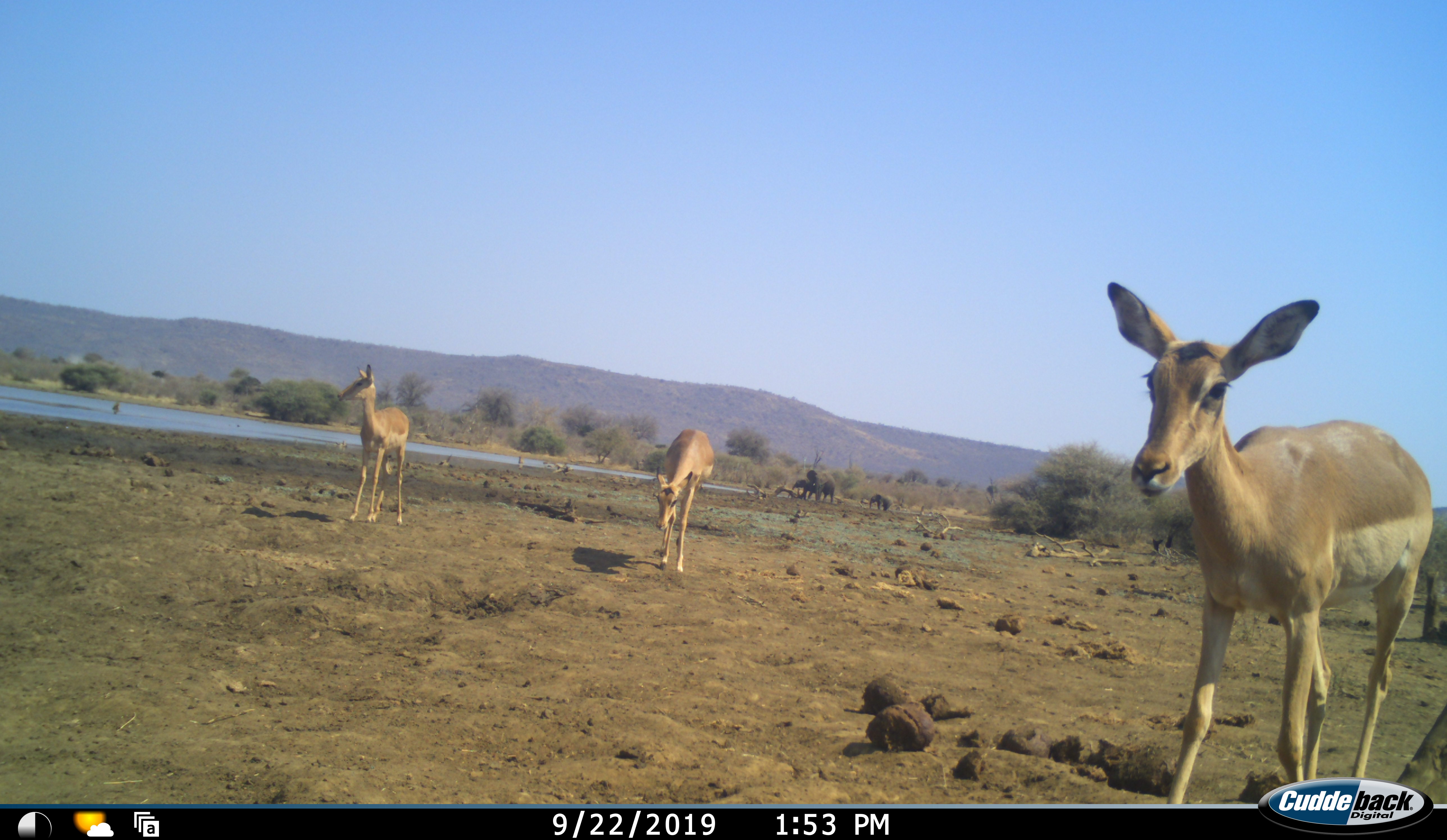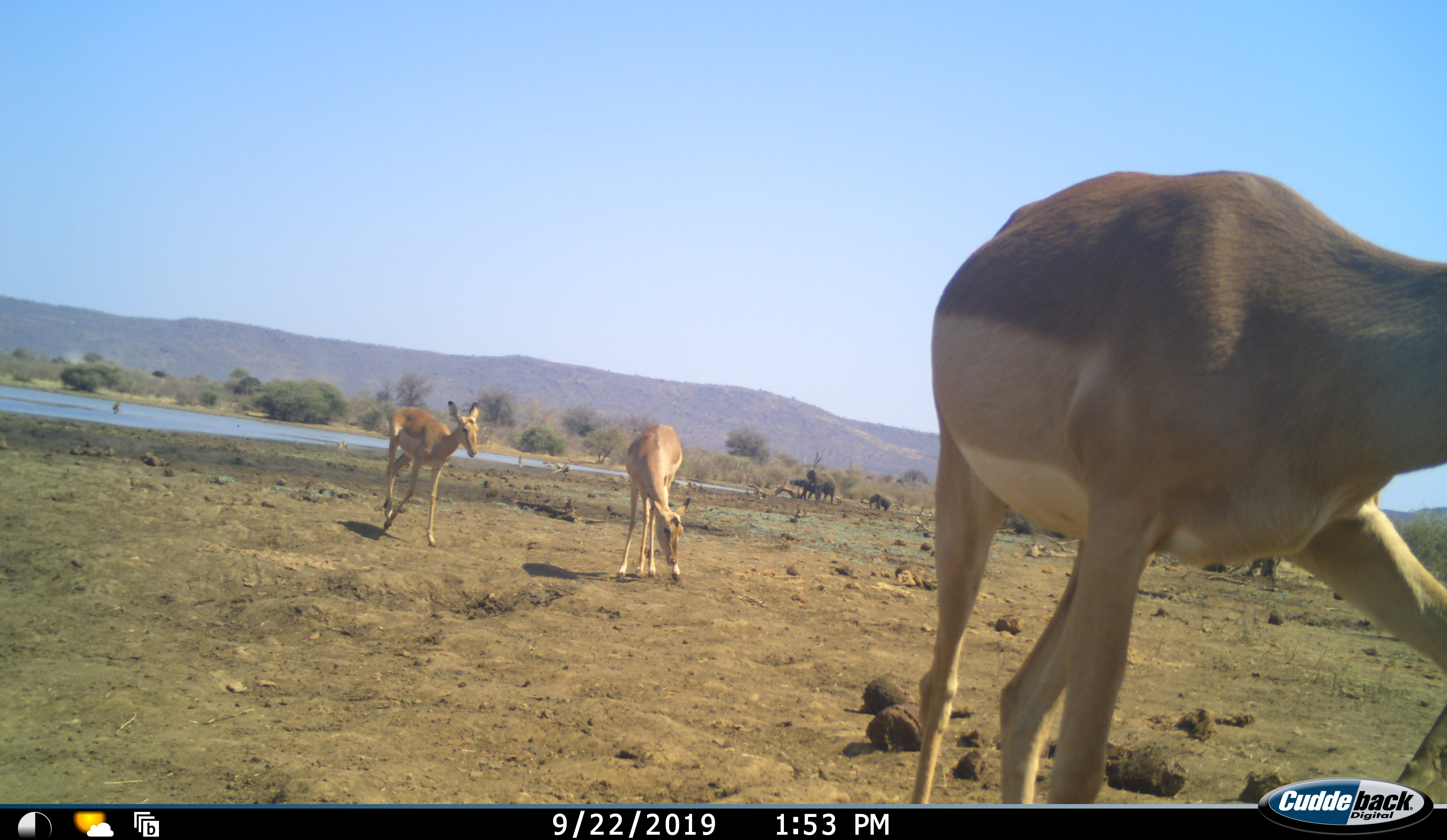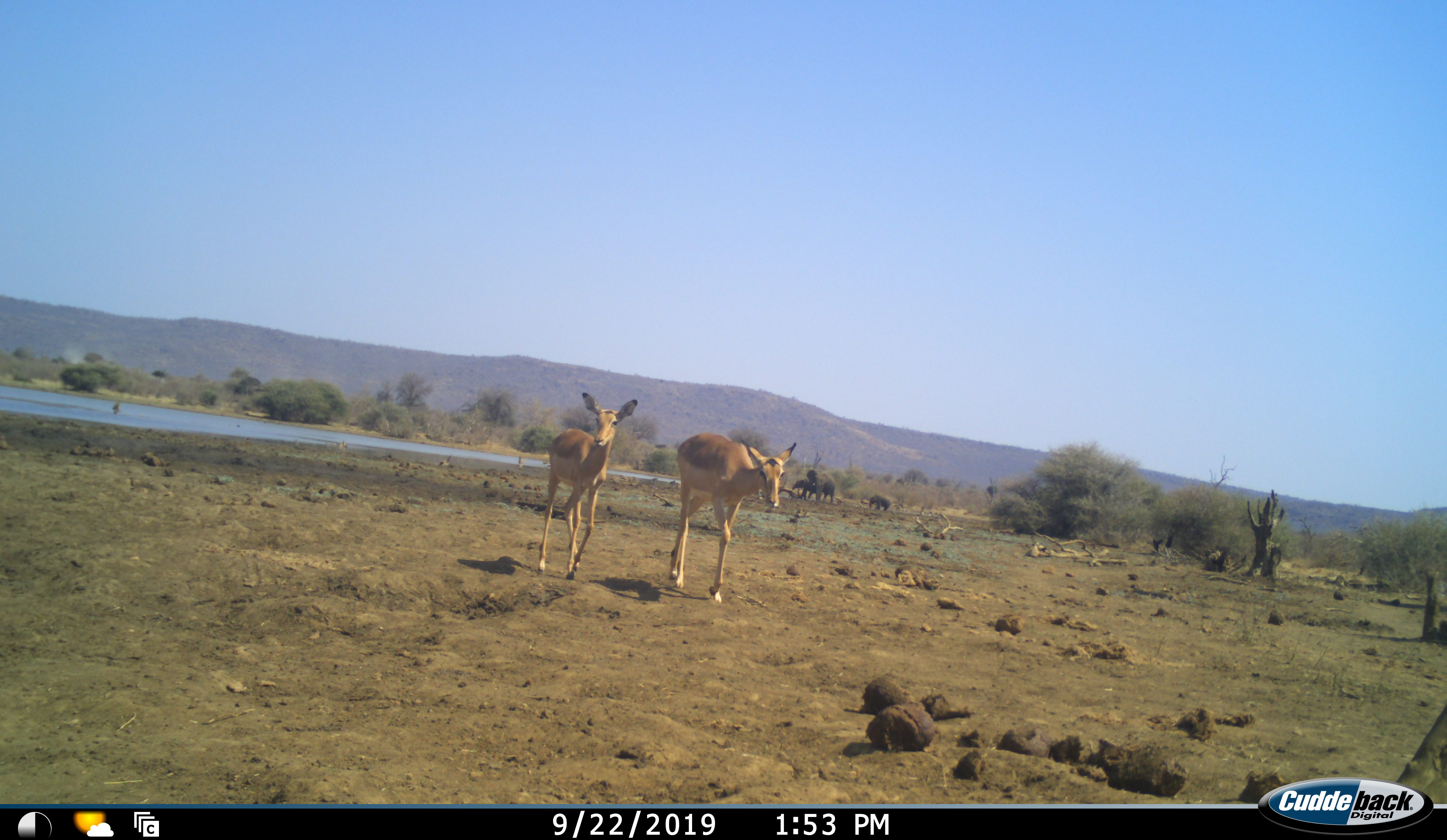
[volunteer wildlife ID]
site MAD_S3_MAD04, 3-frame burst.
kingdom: Animalia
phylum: Chordata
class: Mammalia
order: Artiodactyla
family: Bovidae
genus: Aepyceros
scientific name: Aepyceros melampus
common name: impala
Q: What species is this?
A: Impala (Aepyceros melampus).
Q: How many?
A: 3.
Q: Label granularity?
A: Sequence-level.